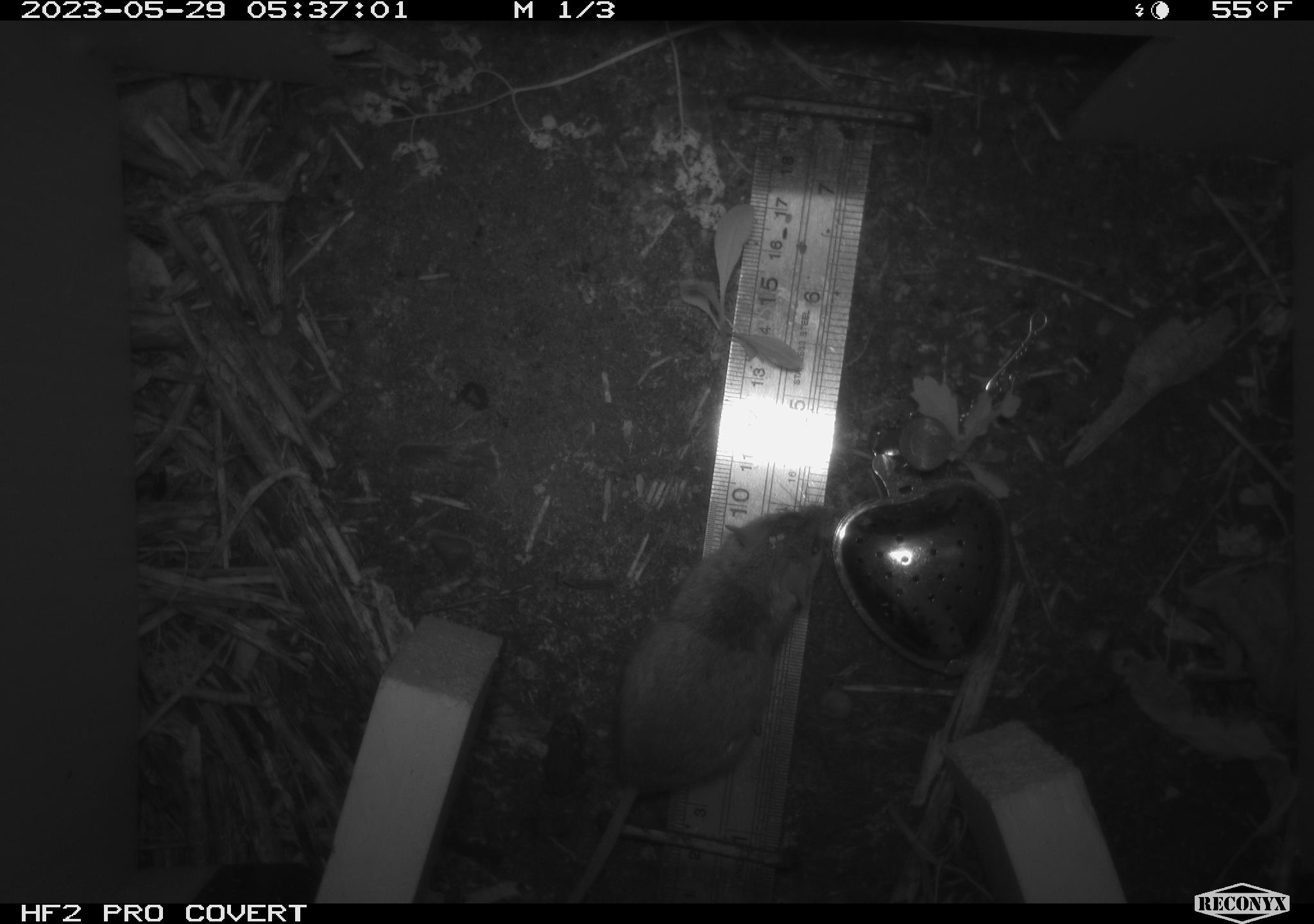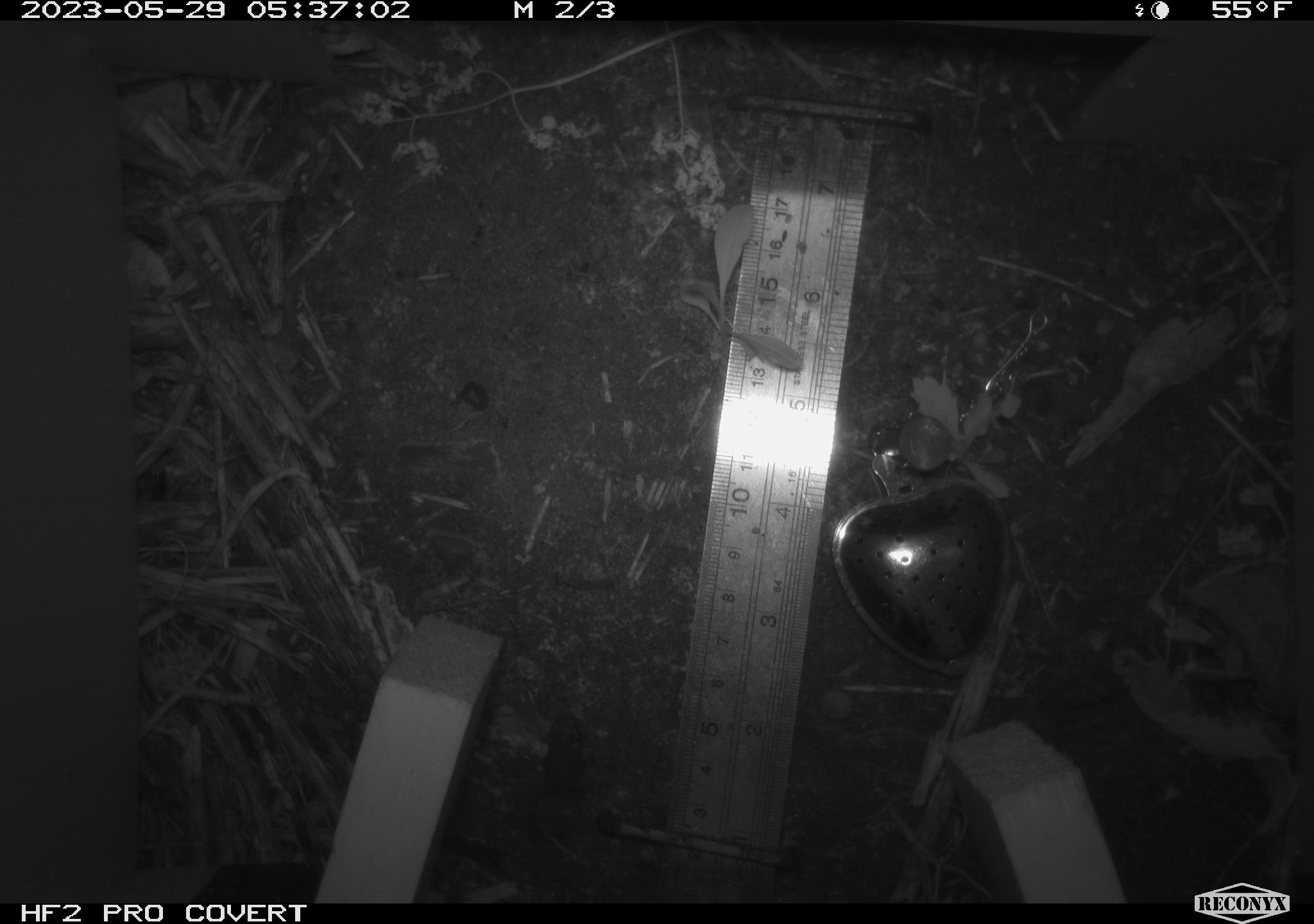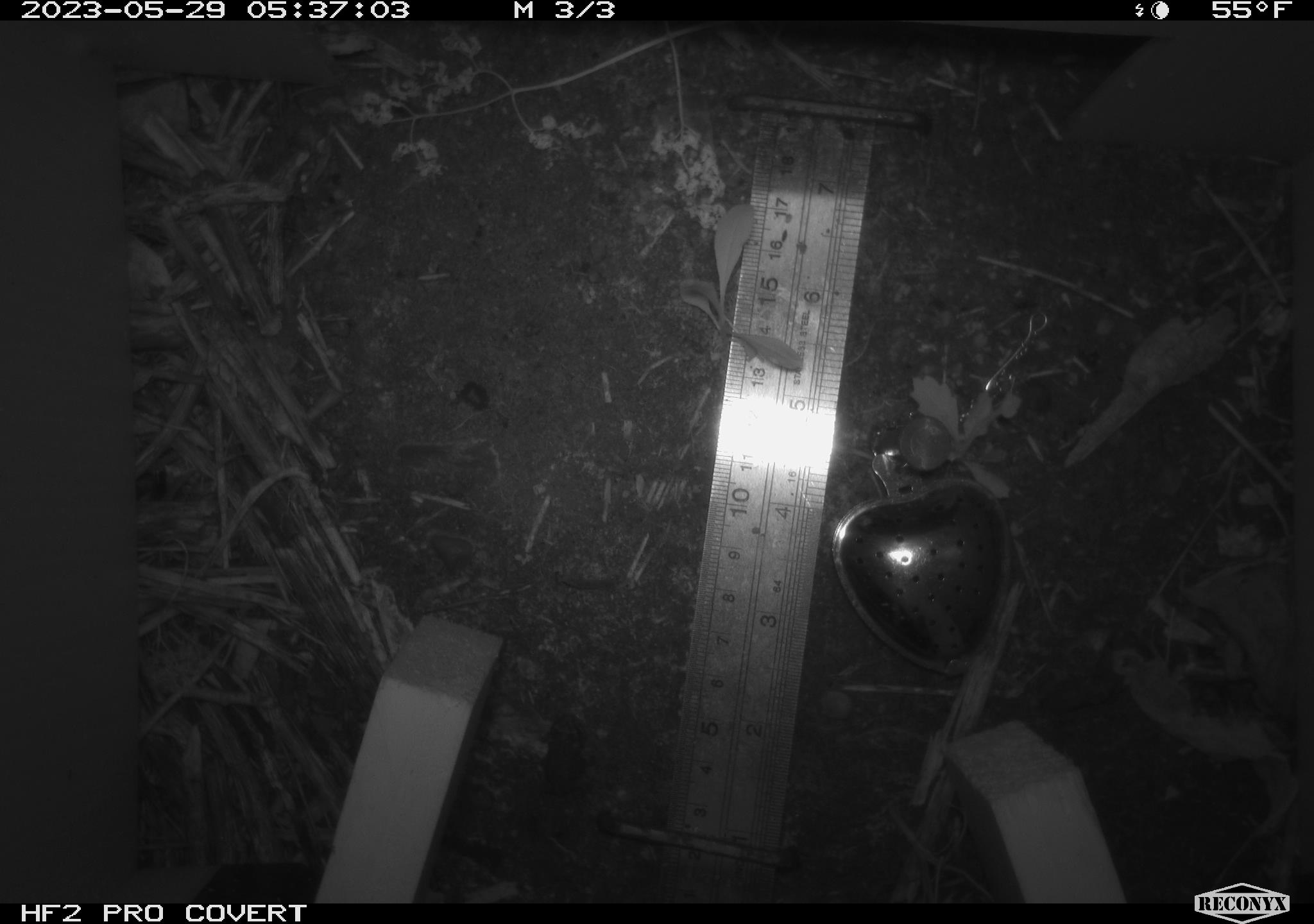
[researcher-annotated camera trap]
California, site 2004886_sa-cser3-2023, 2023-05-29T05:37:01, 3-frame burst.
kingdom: Animalia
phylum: Chordata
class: Mammalia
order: Rodentia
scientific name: Rodentia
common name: mouse species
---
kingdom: Animalia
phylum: Chordata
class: Amphibia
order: Anura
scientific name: Anura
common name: frogs